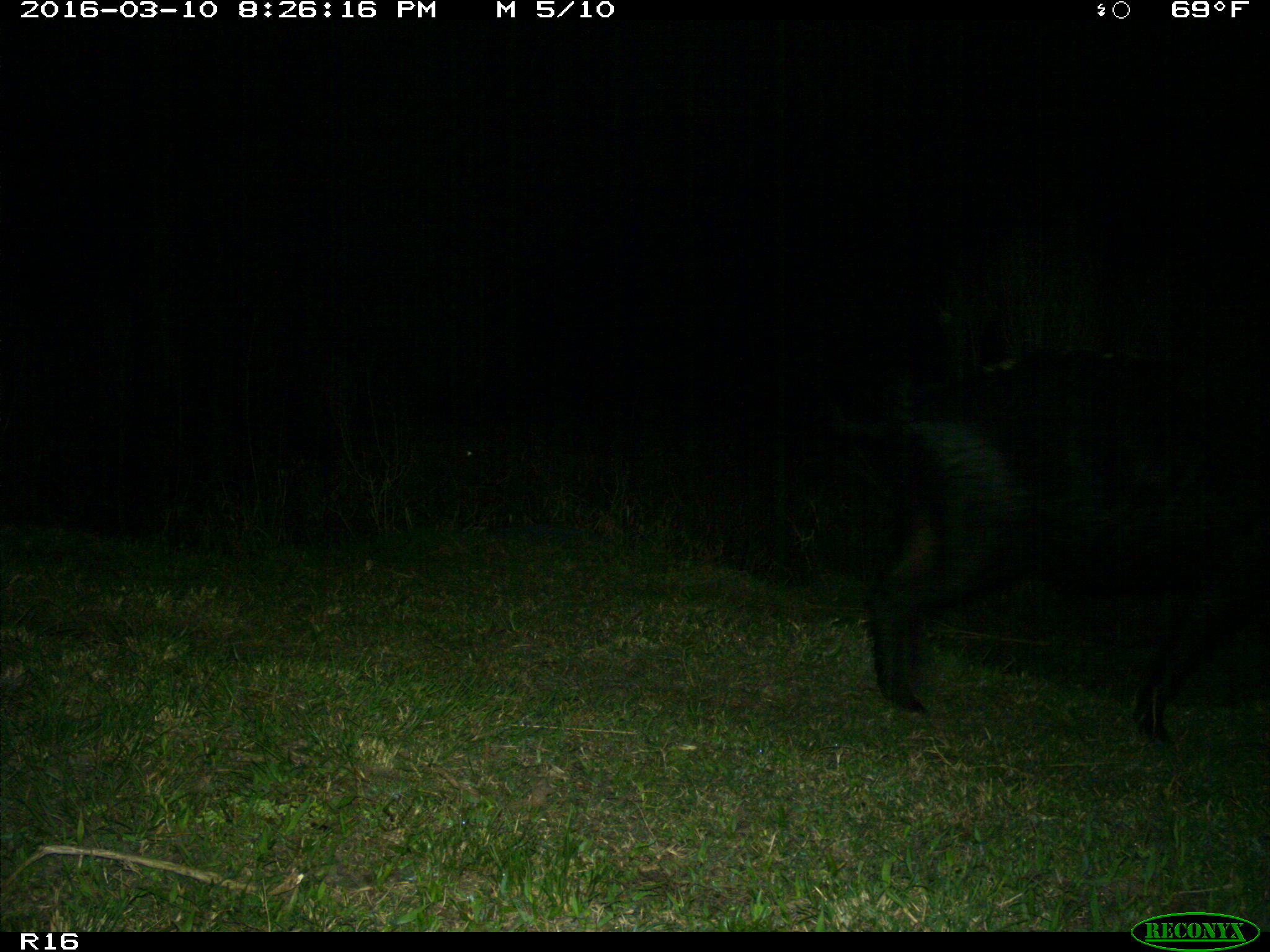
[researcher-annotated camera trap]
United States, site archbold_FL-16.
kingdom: Animalia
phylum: Chordata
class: Mammalia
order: Artiodactyla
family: Suidae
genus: Sus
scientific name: Sus scrofa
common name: wild boar